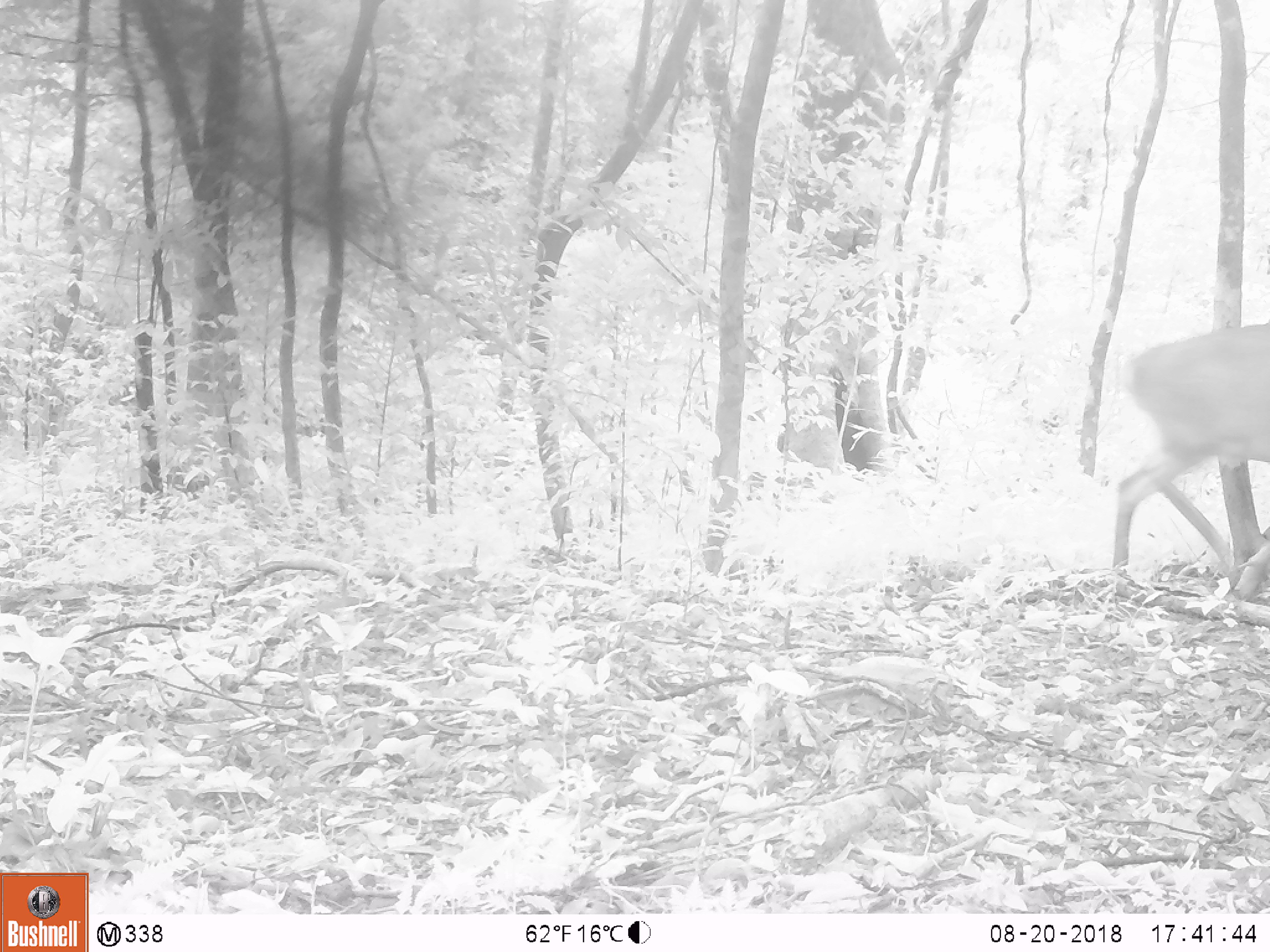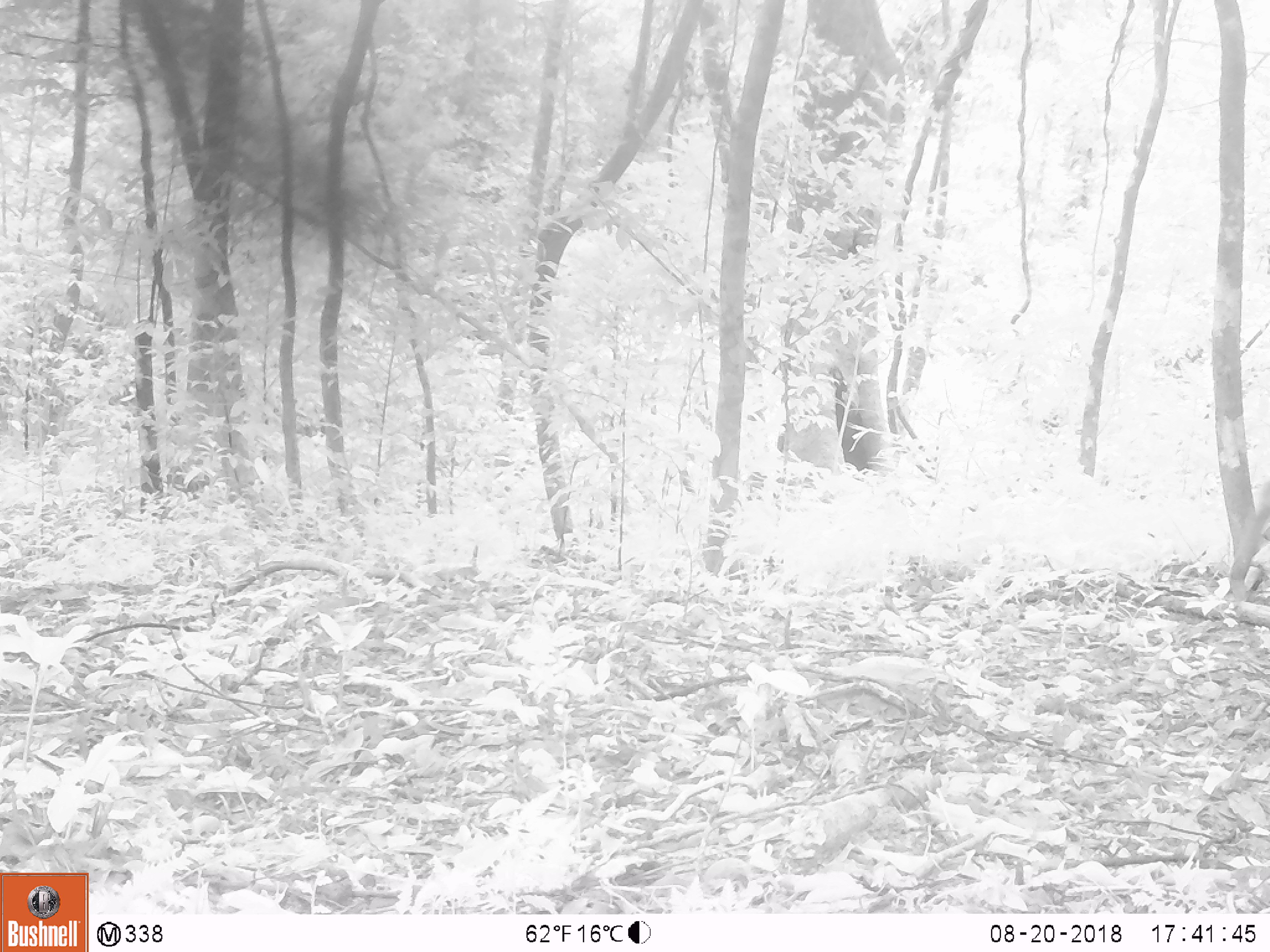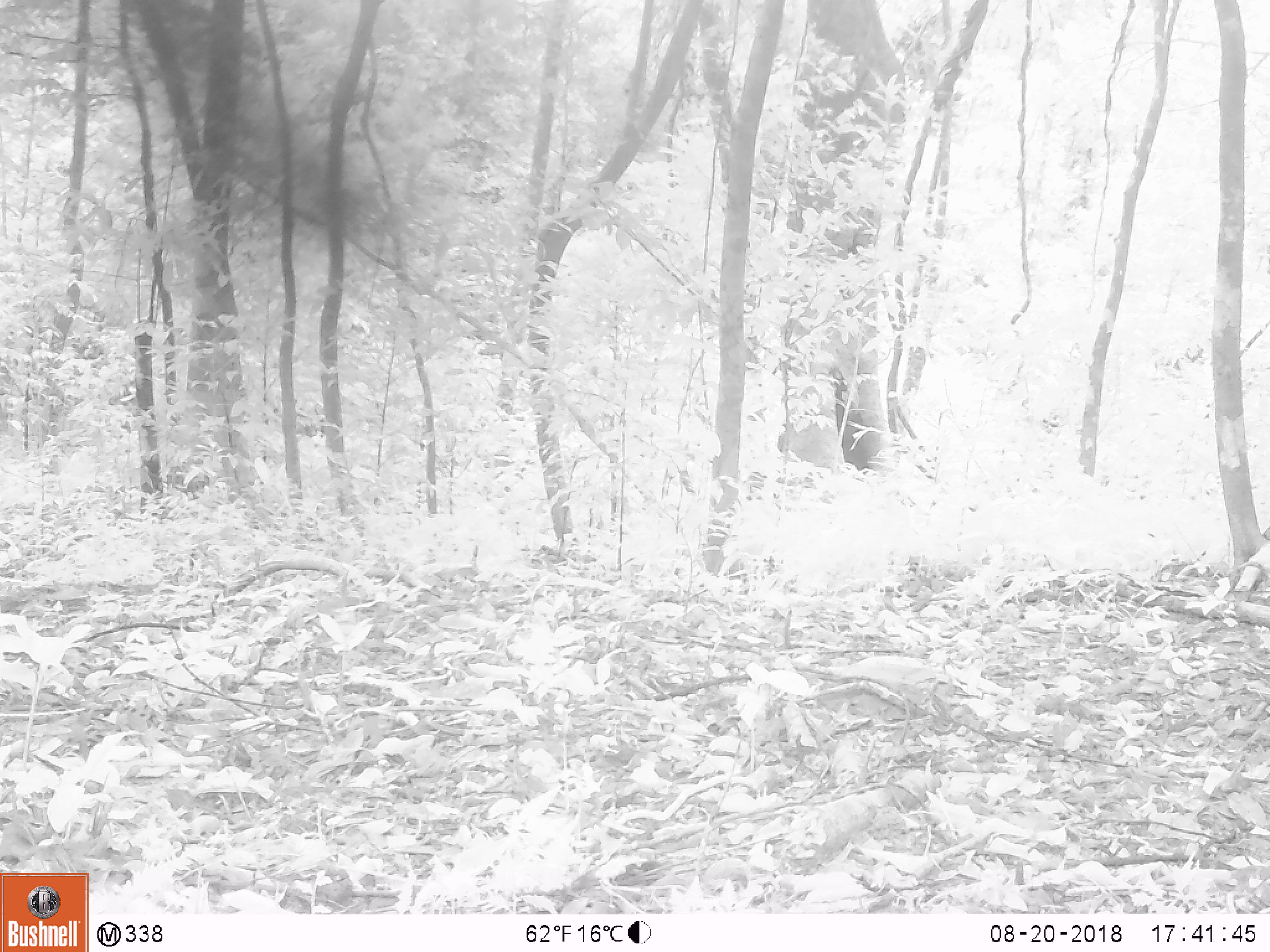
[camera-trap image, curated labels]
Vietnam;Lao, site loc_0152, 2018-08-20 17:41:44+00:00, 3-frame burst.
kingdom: Animalia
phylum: Chordata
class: Mammalia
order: Artiodactyla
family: Cervidae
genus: Muntiacus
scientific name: Muntiacus vuquangensis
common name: large-antlered muntjac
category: large antlered muntjac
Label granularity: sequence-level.